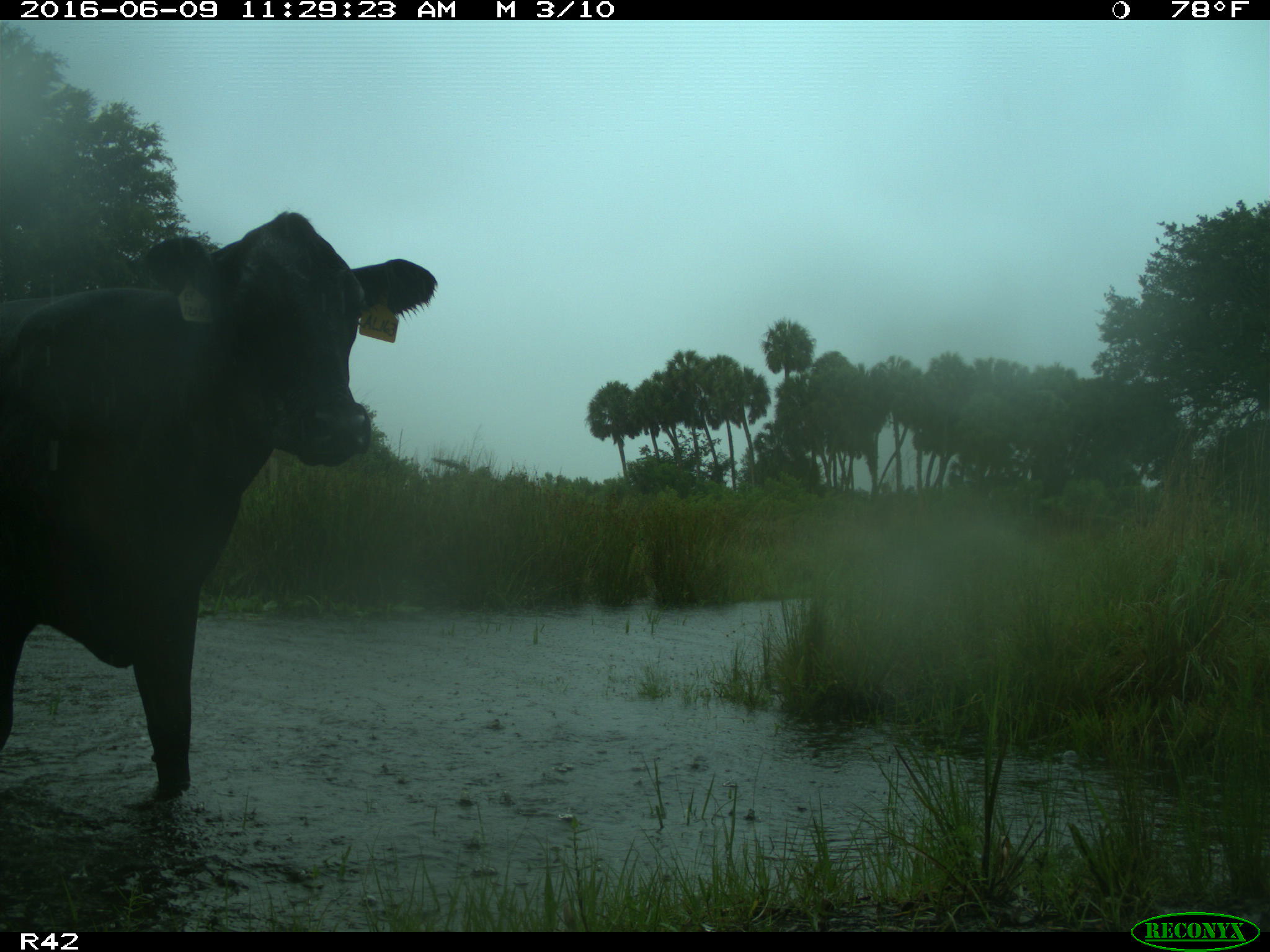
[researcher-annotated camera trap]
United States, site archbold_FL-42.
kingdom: Animalia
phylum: Chordata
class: Mammalia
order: Artiodactyla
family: Bovidae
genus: Bos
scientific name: Bos taurus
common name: domestic cow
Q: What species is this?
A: Bos taurus (domestic cow).